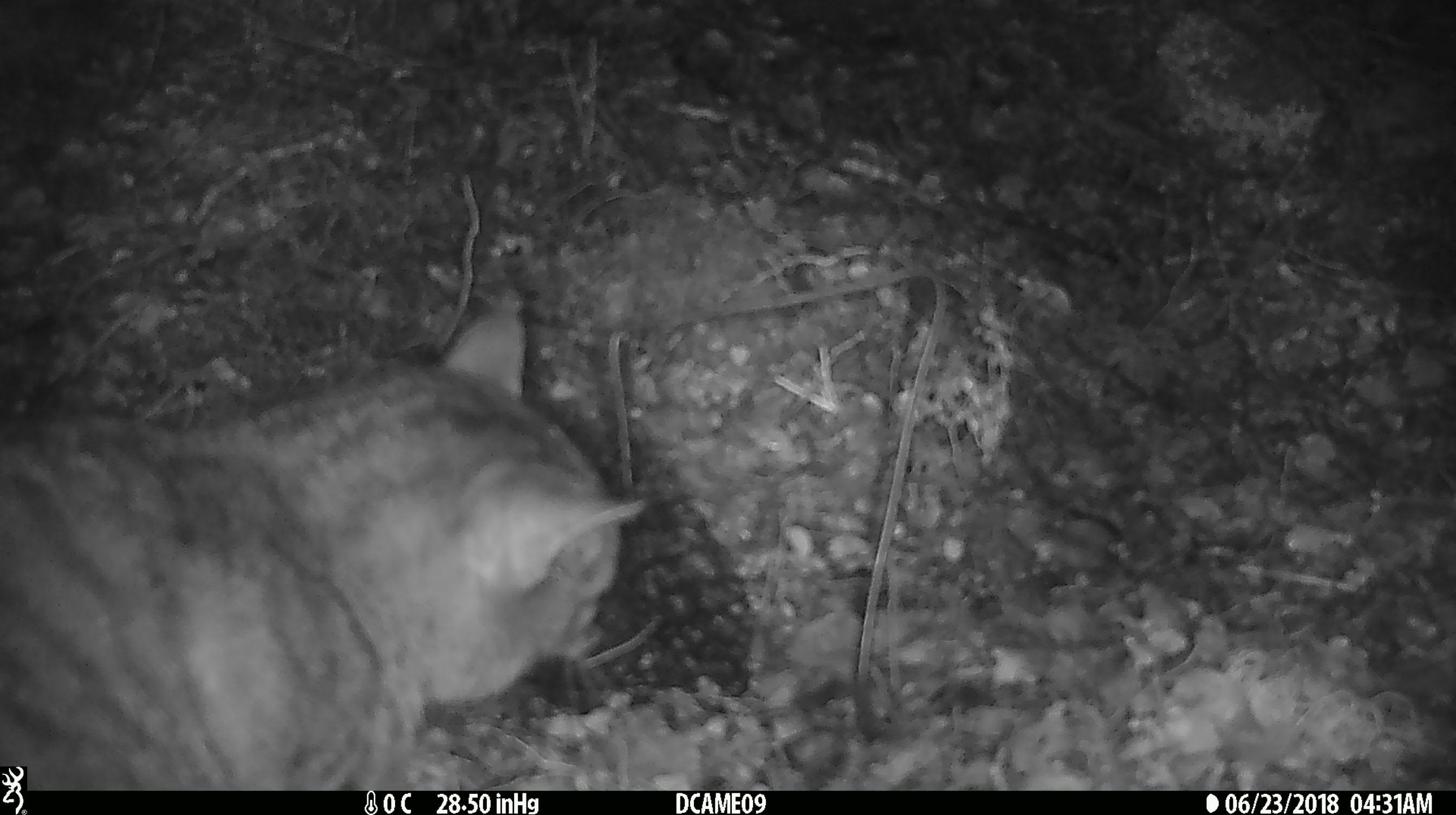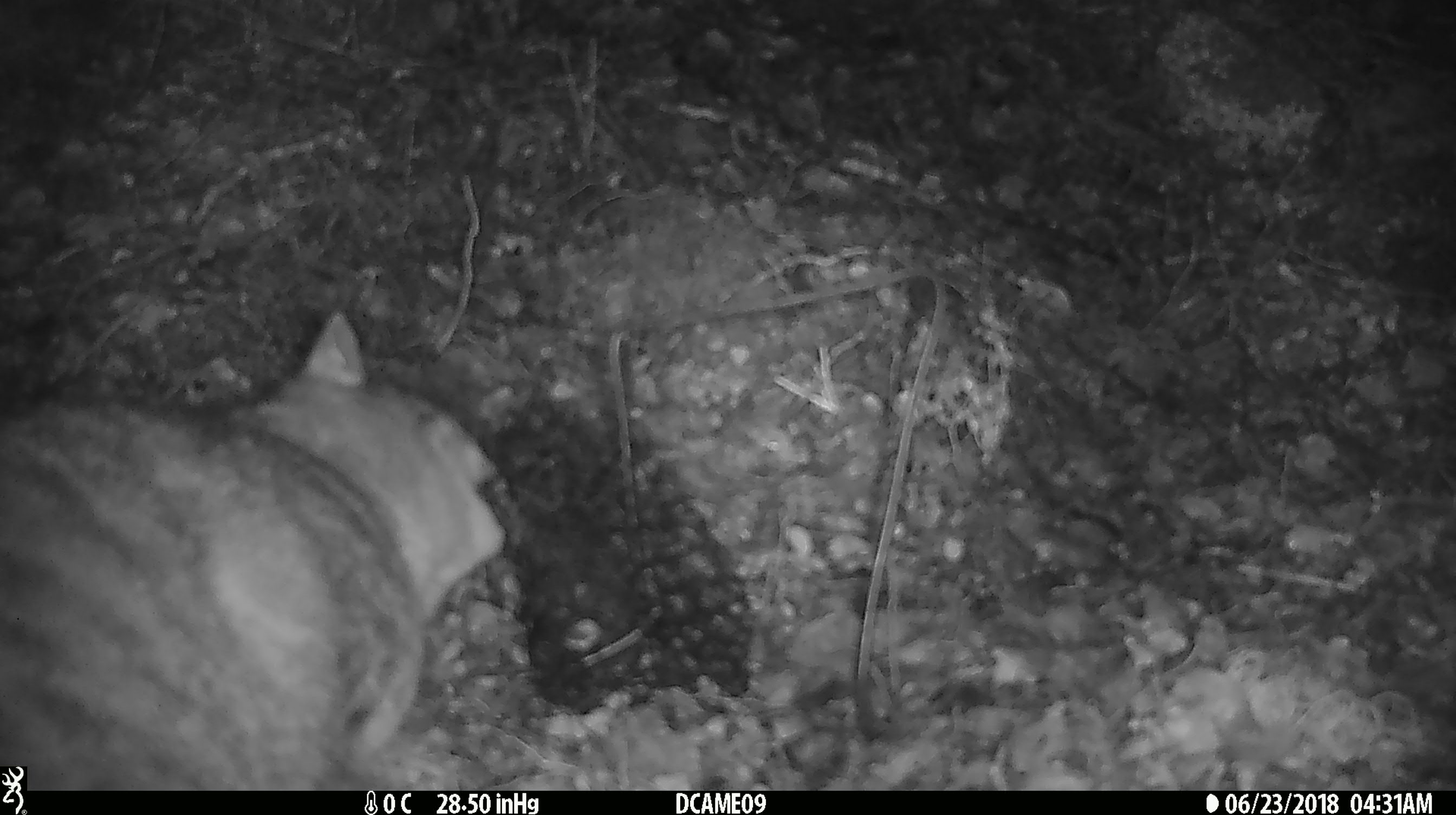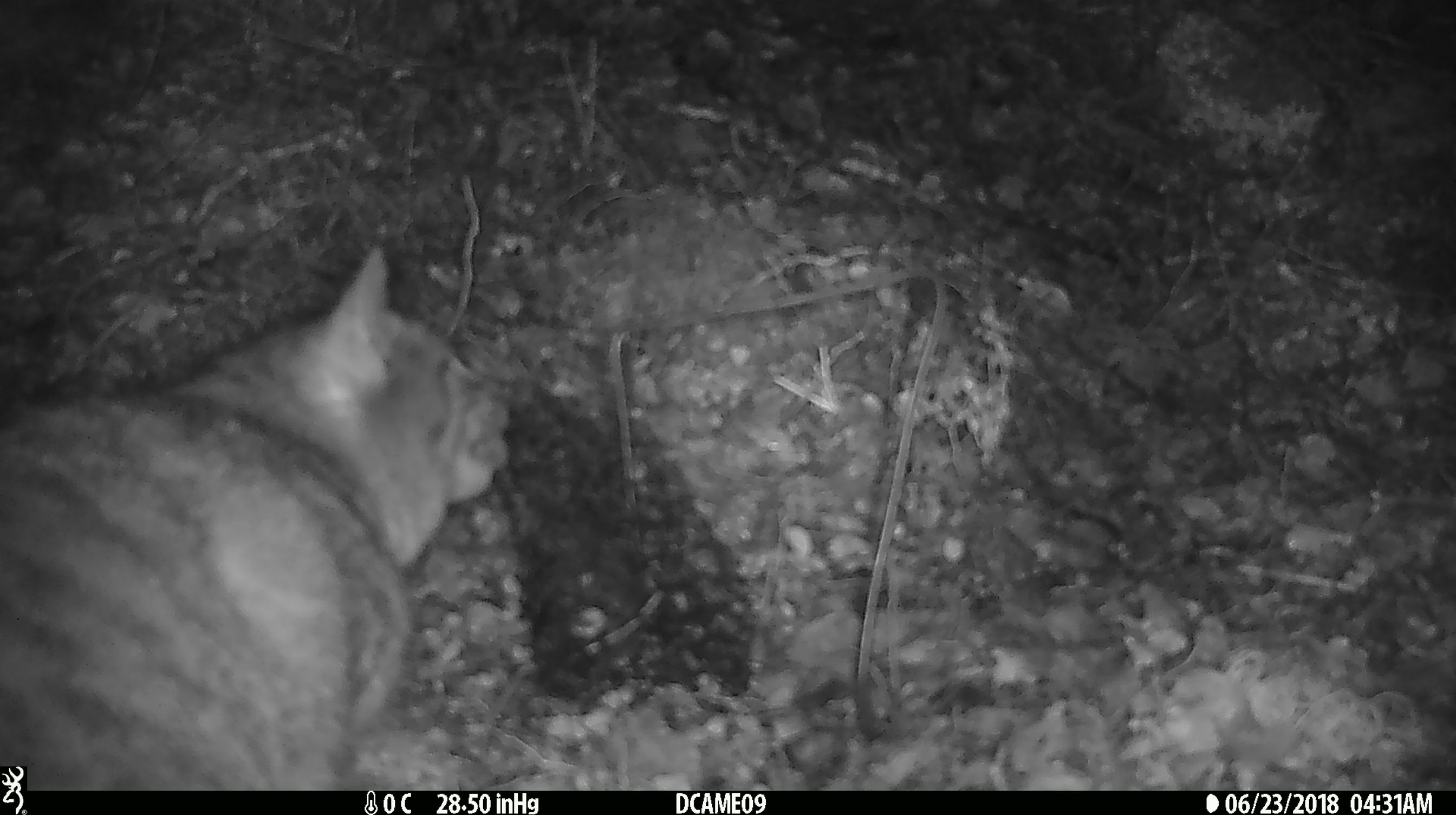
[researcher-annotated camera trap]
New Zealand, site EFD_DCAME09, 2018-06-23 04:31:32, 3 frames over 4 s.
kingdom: Animalia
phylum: Chordata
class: Mammalia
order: Carnivora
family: Felidae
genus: Felis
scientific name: Felis catus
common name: domestic cat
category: cat